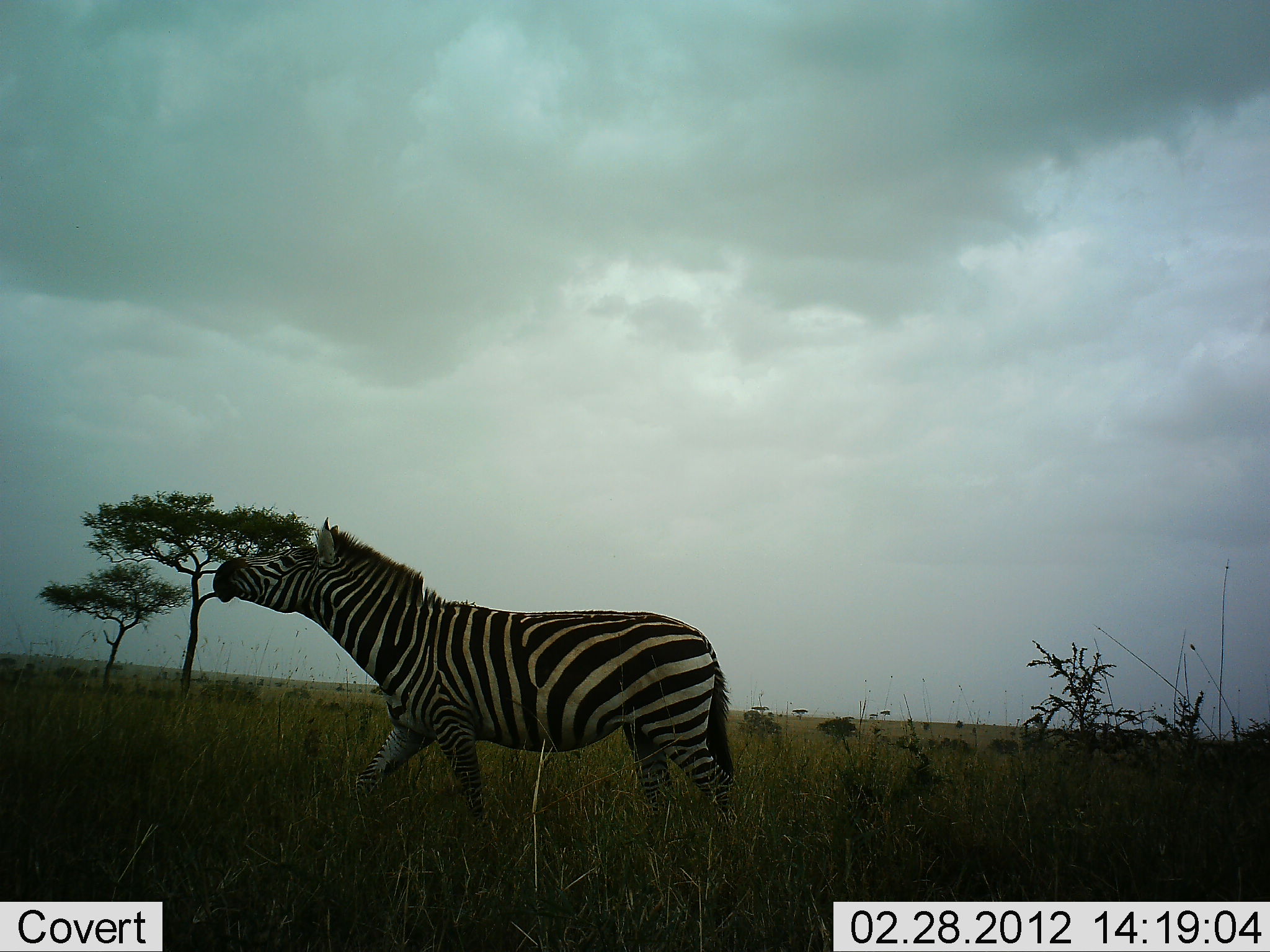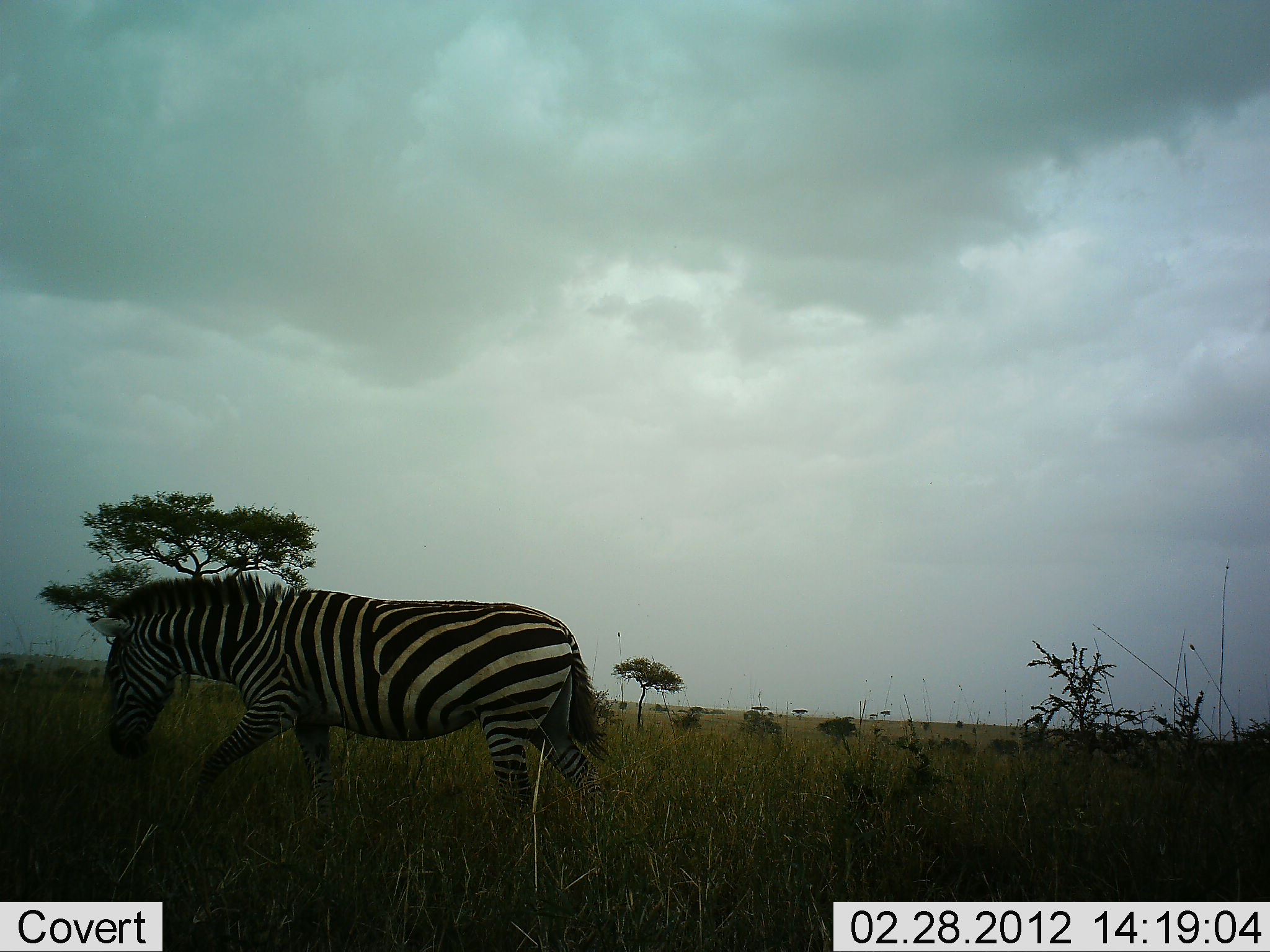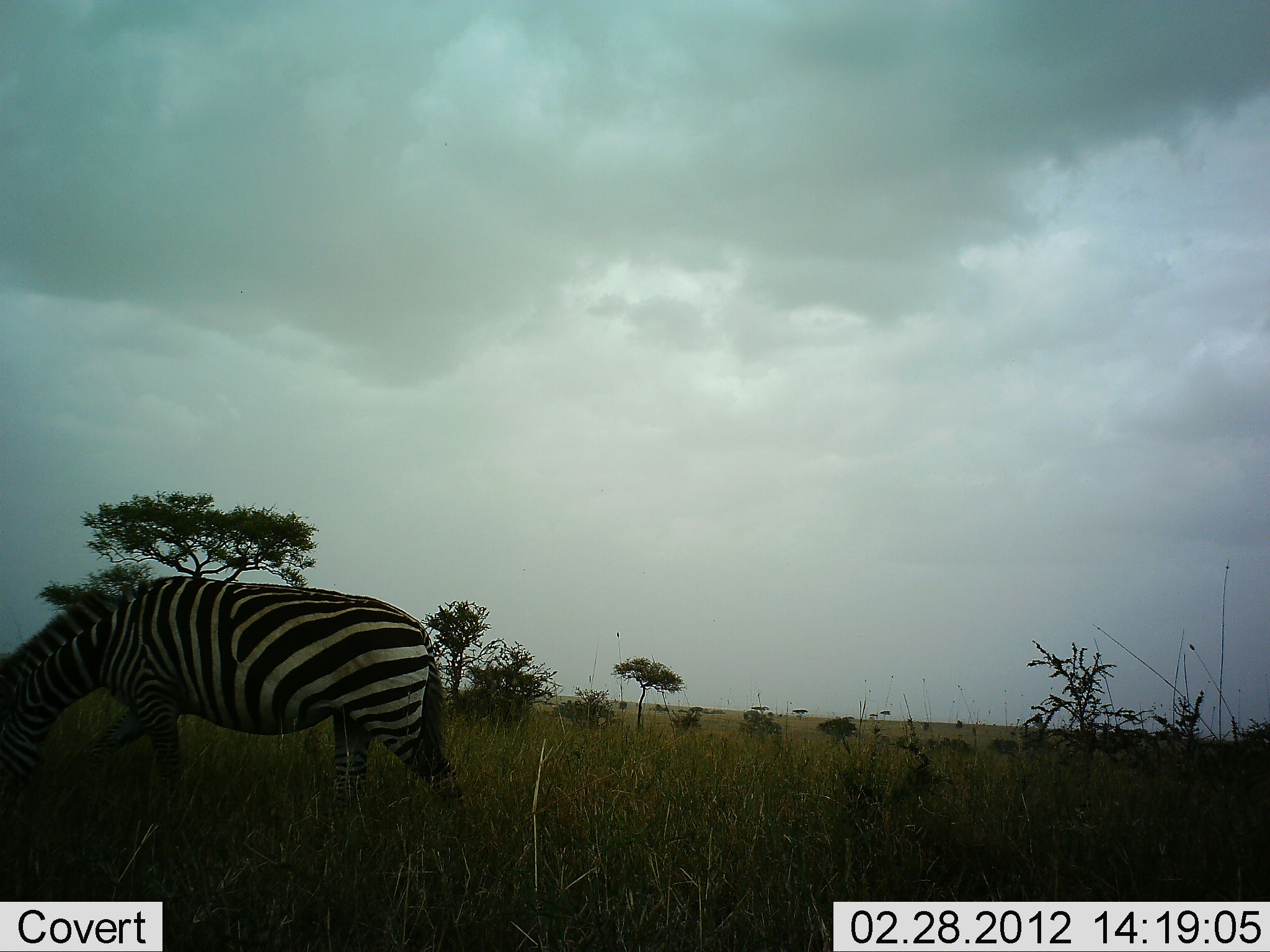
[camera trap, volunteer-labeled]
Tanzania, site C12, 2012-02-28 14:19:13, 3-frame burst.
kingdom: Animalia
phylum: Chordata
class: Mammalia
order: Perissodactyla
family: Equidae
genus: Equus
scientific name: Equus quagga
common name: plains zebra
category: zebra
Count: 1.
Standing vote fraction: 7%.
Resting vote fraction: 0%.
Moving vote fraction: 80%.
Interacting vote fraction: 0%.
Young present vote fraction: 0%.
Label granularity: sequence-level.